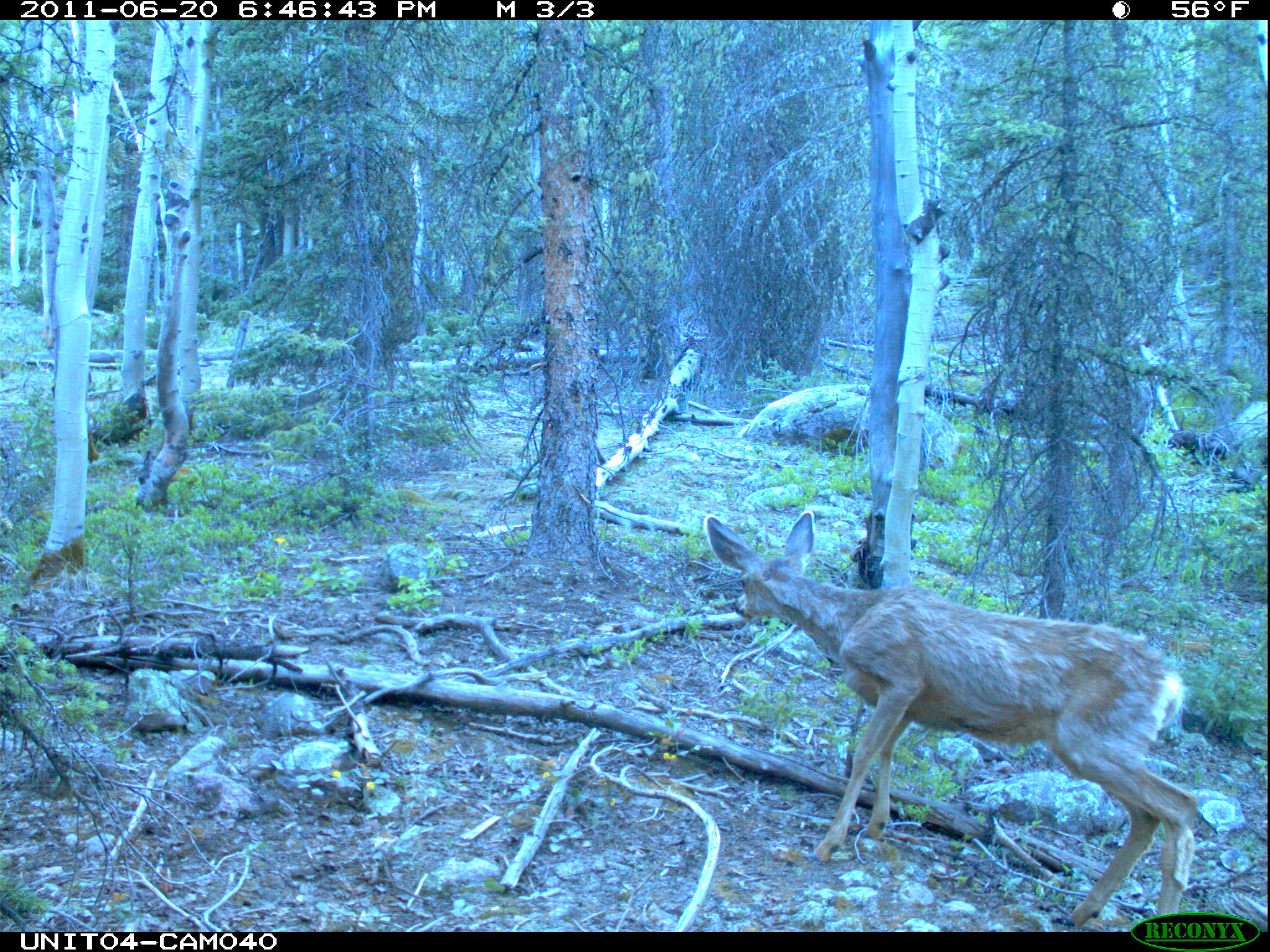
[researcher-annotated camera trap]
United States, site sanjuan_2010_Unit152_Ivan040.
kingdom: Animalia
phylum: Chordata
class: Mammalia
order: Artiodactyla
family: Cervidae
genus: Odocoileus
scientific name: Odocoileus hemionus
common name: mule deer